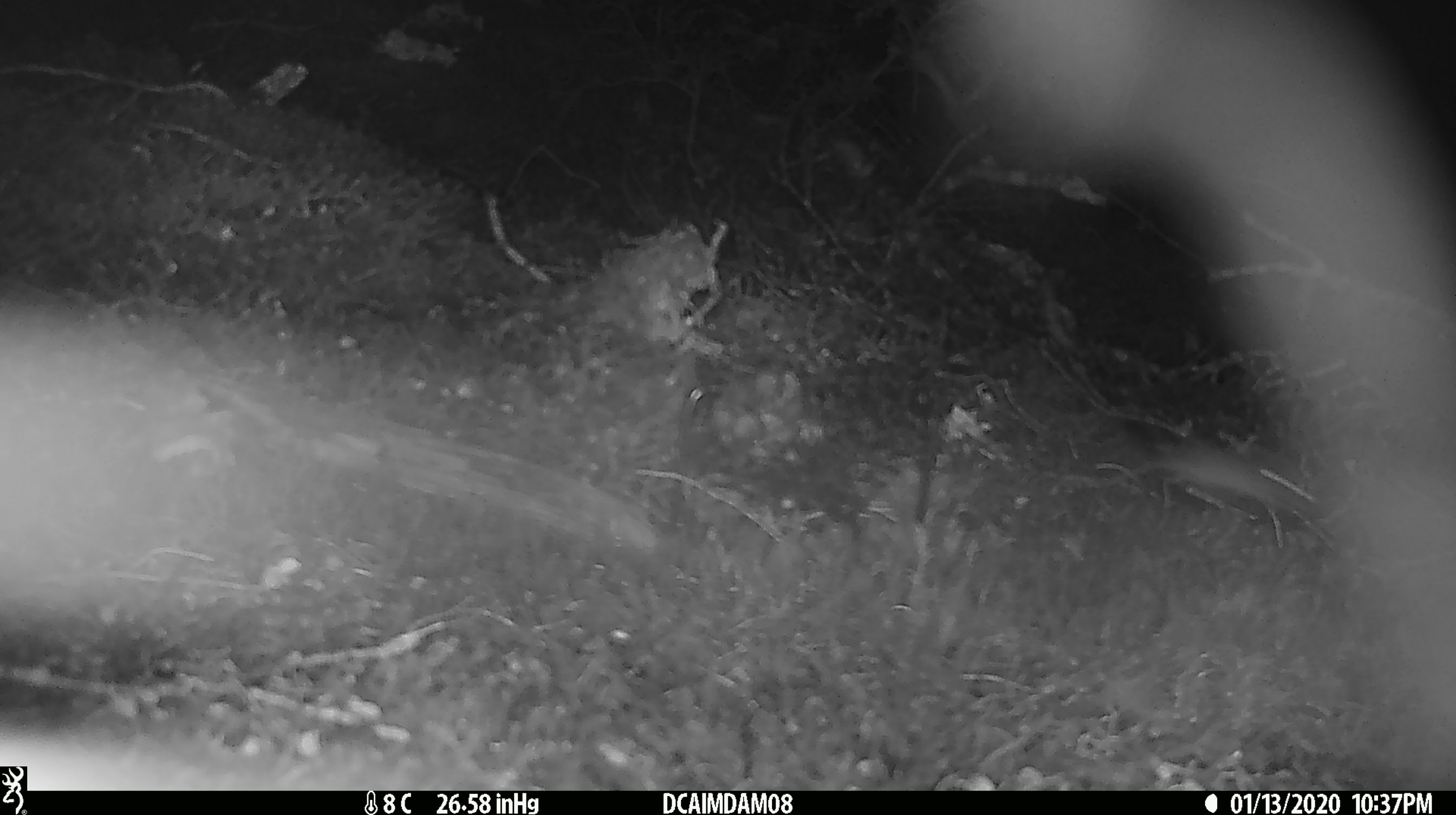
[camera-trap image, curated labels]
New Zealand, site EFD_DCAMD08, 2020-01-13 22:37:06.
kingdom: Animalia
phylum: Chordata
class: Mammalia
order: Rodentia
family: Muridae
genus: Mus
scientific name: Mus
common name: mouse